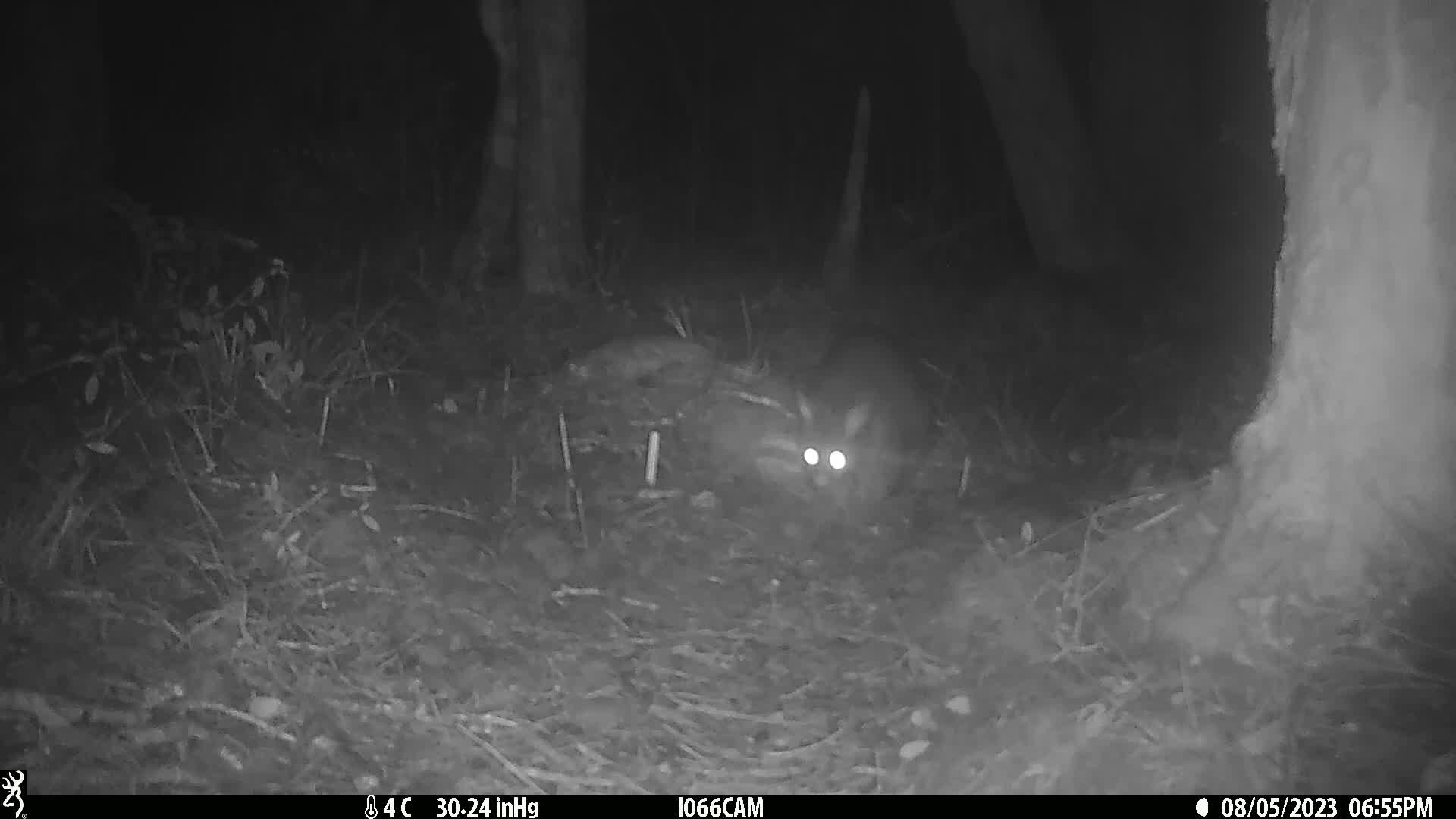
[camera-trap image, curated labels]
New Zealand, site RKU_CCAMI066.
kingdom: Animalia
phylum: Chordata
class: Mammalia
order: Diprotodontia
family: Phalangeridae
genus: Trichosurus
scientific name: Trichosurus vulpecula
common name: common brushtail possum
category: possum